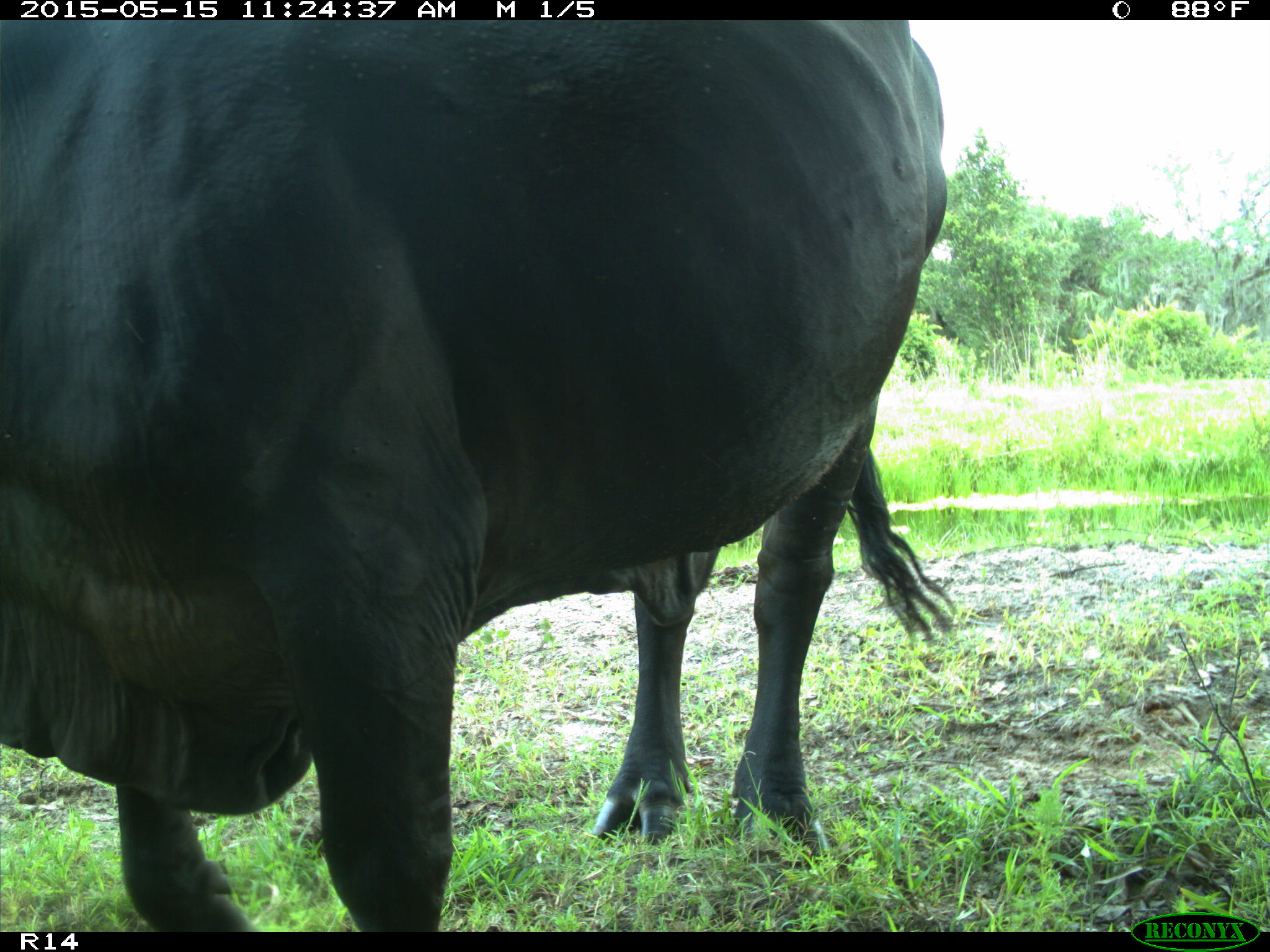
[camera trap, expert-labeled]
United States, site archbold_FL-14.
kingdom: Animalia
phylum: Chordata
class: Mammalia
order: Artiodactyla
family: Bovidae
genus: Bos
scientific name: Bos taurus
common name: domestic cow